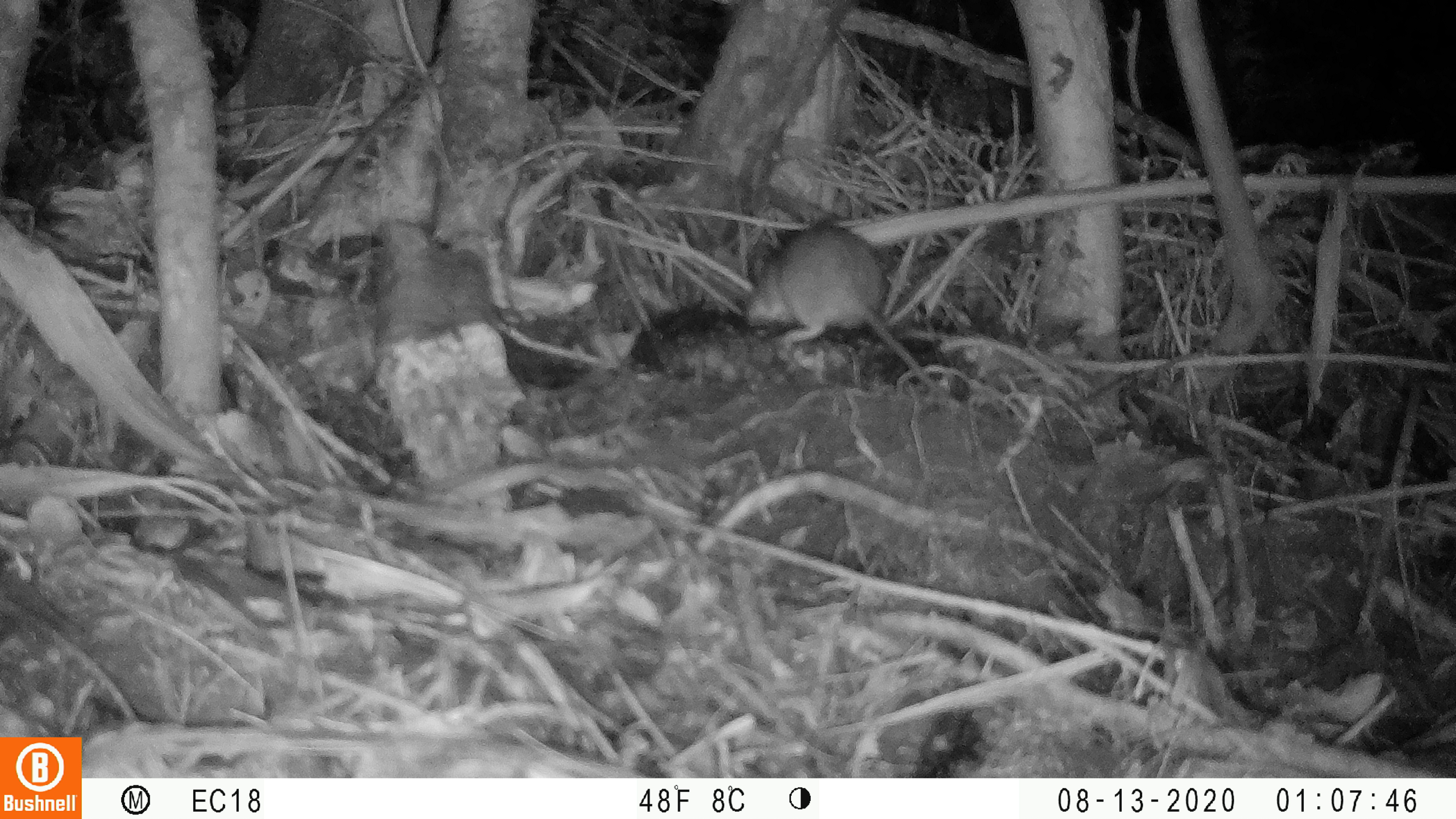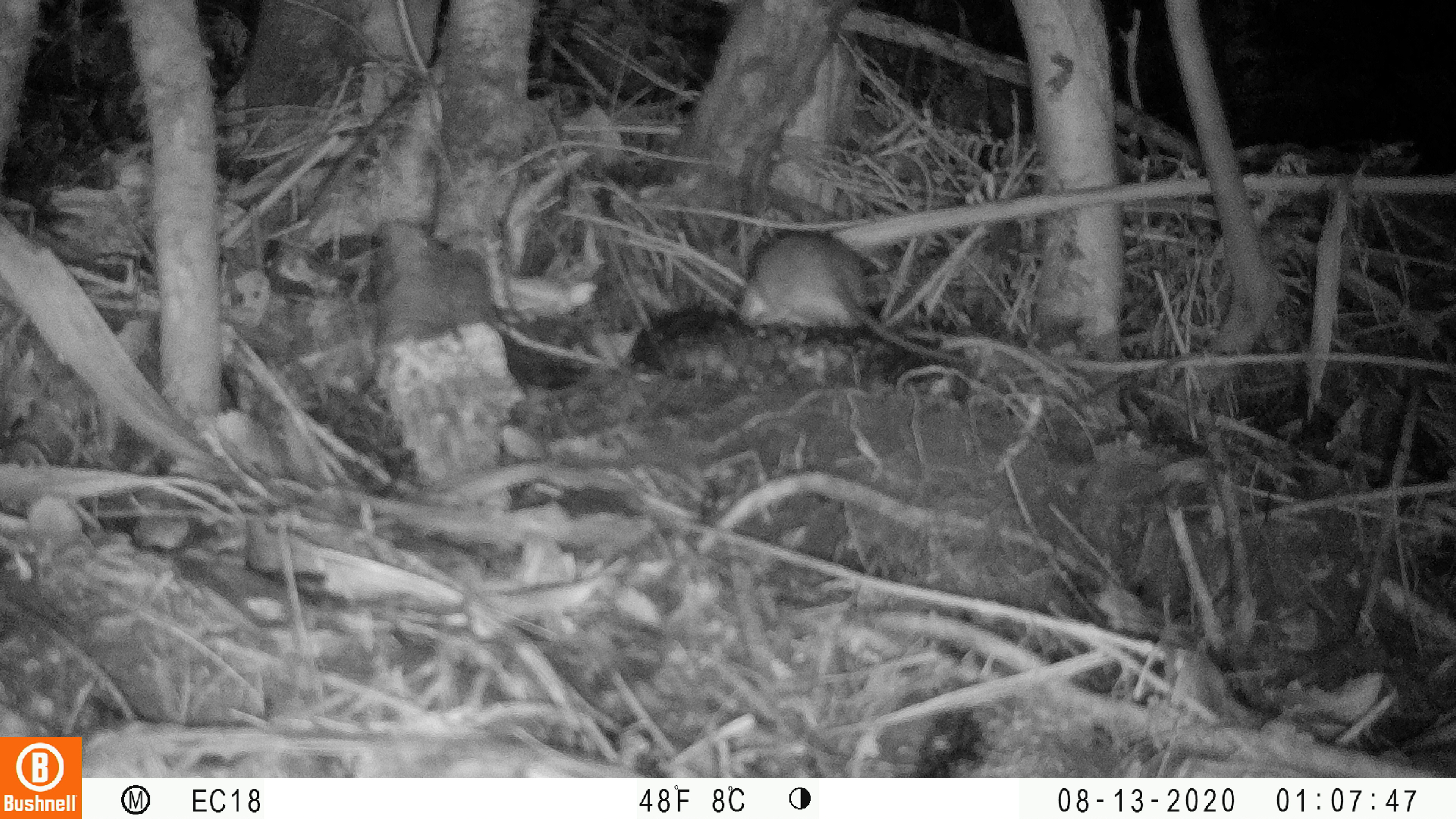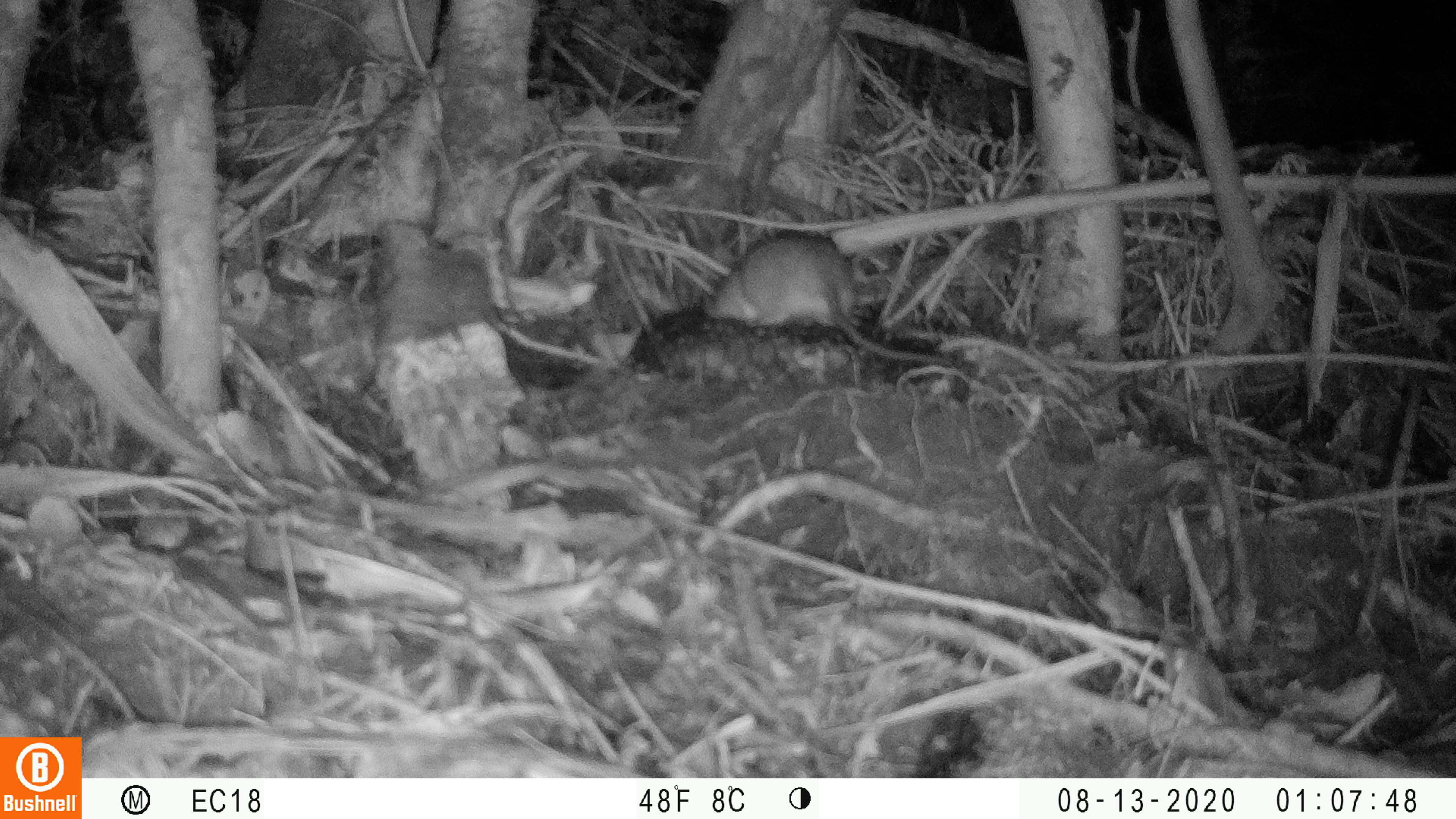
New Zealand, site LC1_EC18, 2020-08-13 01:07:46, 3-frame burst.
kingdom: Animalia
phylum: Chordata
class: Mammalia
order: Rodentia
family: Muridae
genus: Rattus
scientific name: Rattus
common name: rat